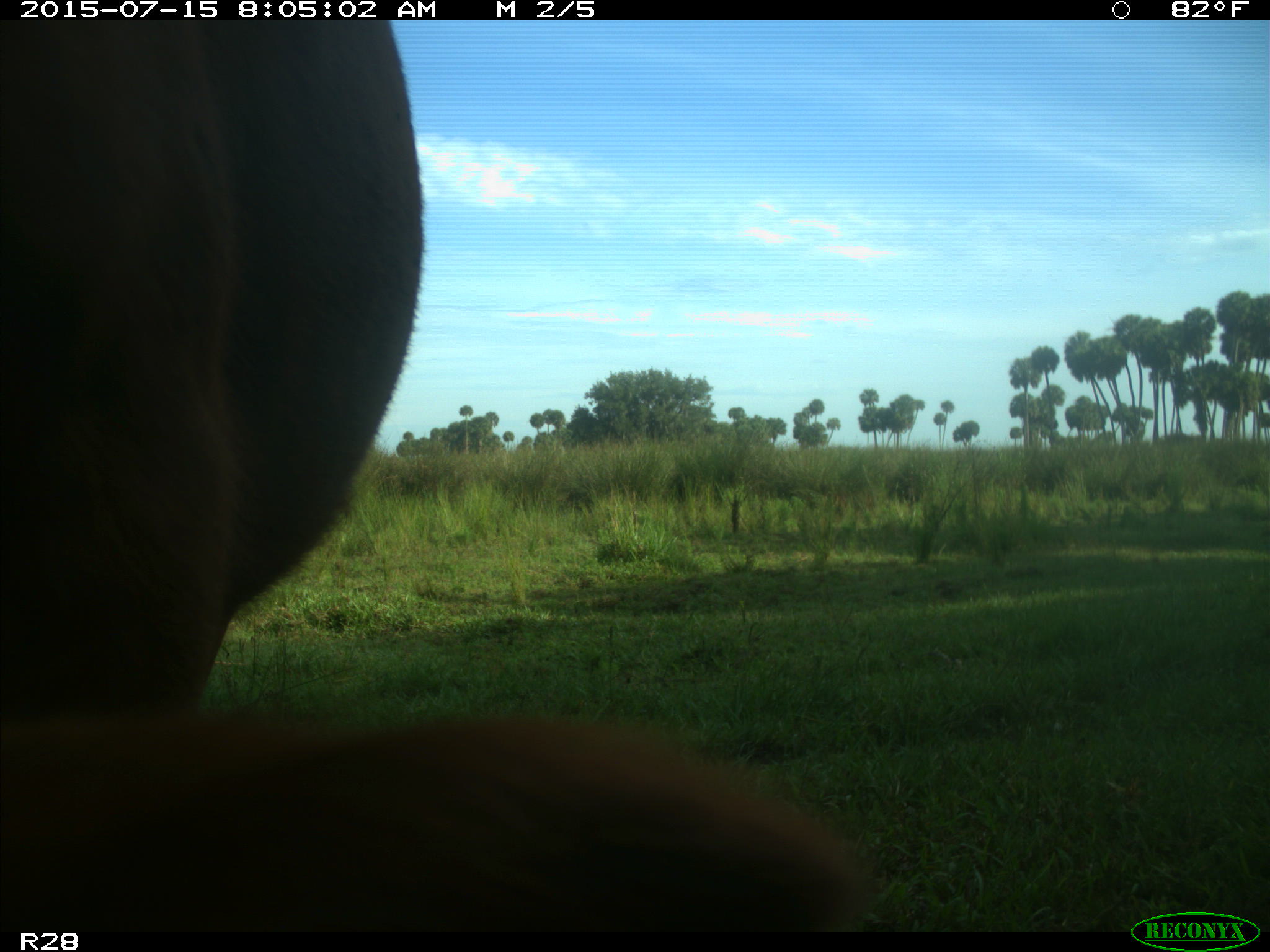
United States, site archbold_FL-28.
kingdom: Animalia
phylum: Chordata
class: Mammalia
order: Artiodactyla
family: Bovidae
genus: Bos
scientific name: Bos taurus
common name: domestic cow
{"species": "Bos taurus (domestic cow)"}